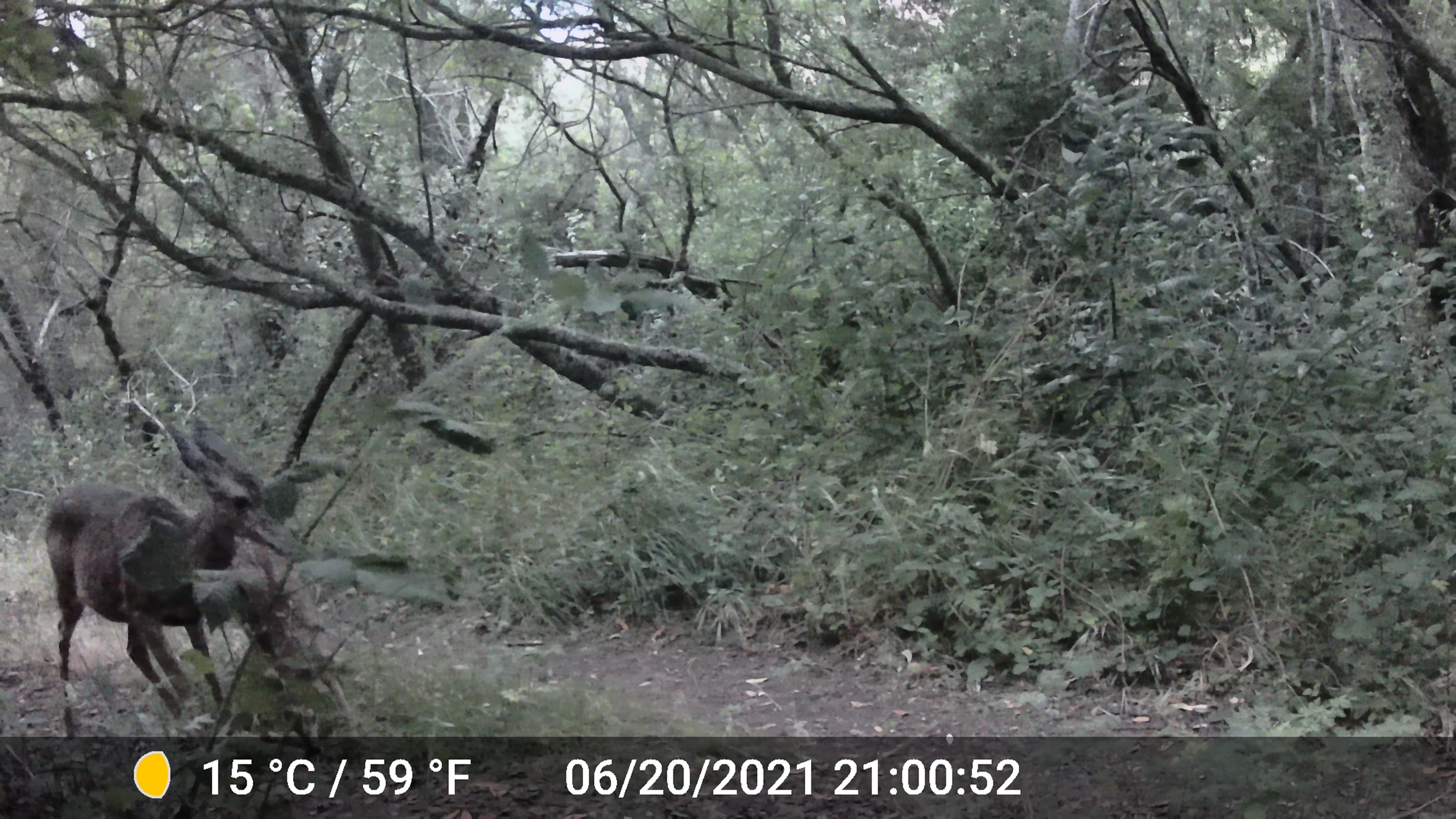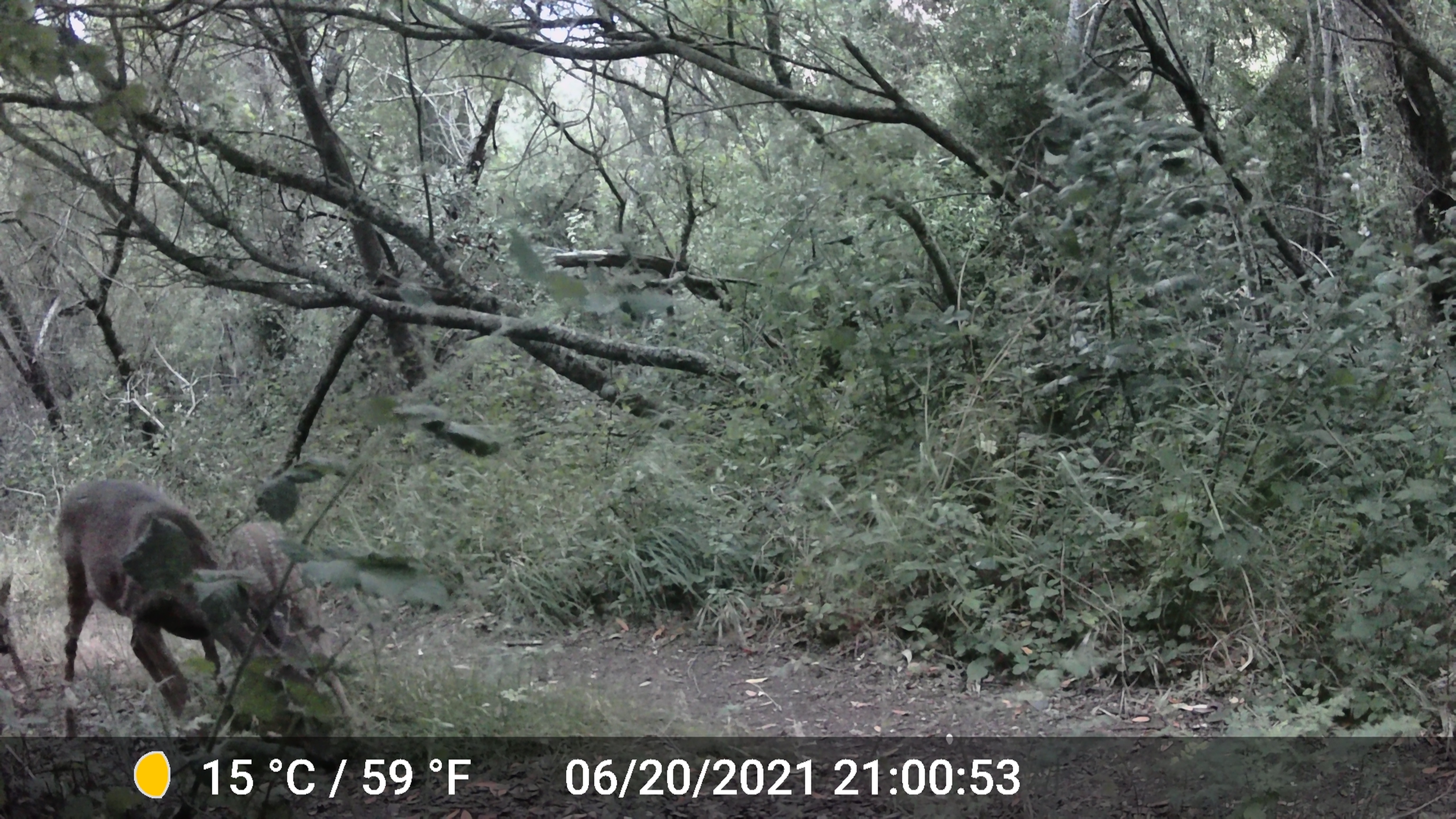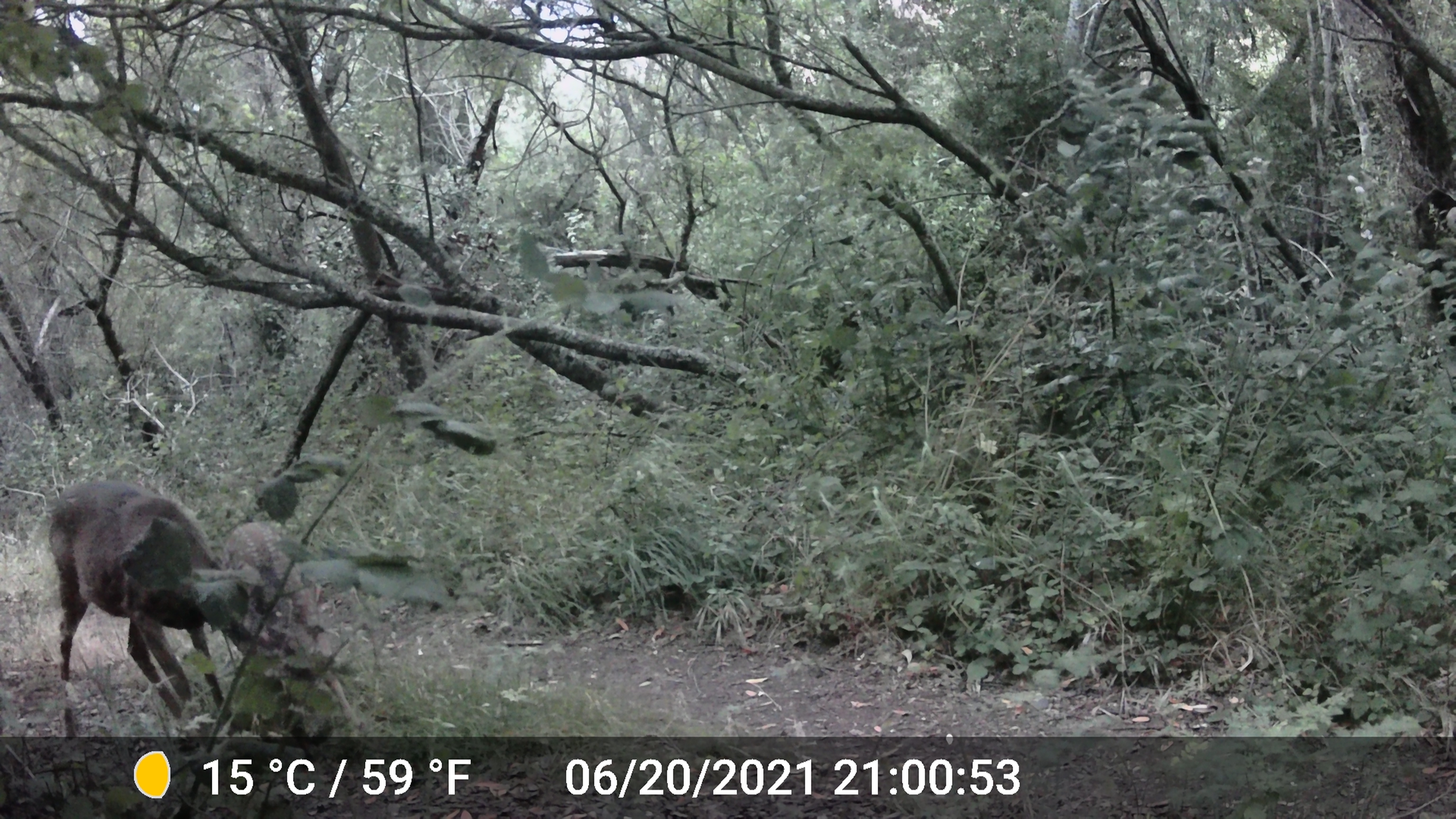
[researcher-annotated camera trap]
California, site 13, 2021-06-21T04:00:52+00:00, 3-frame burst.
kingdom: Animalia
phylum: Chordata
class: Mammalia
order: Artiodactyla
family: Cervidae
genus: Odocoileus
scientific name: Odocoileus hemionus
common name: mule deer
Mule deer (Odocoileus hemionus).